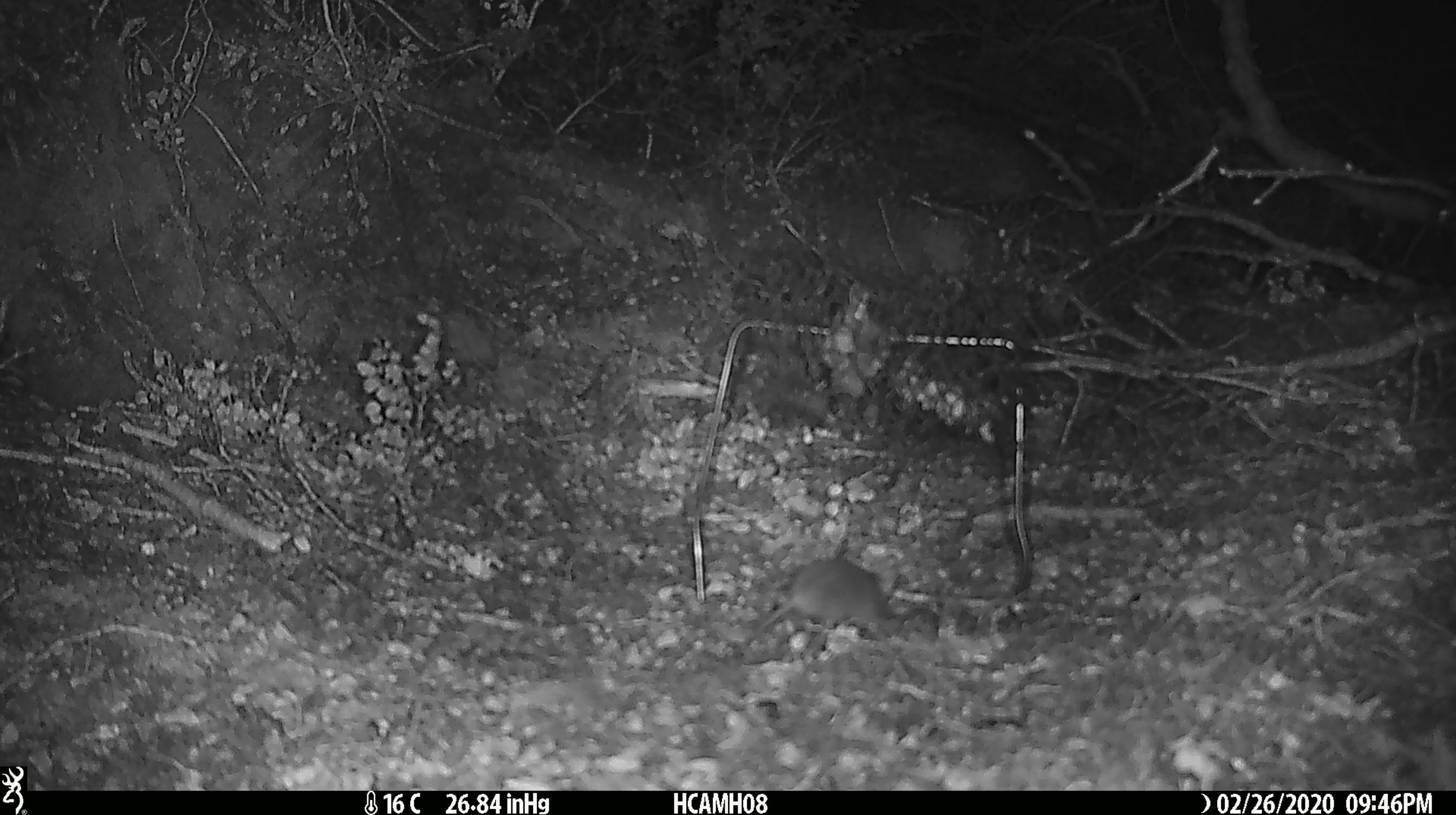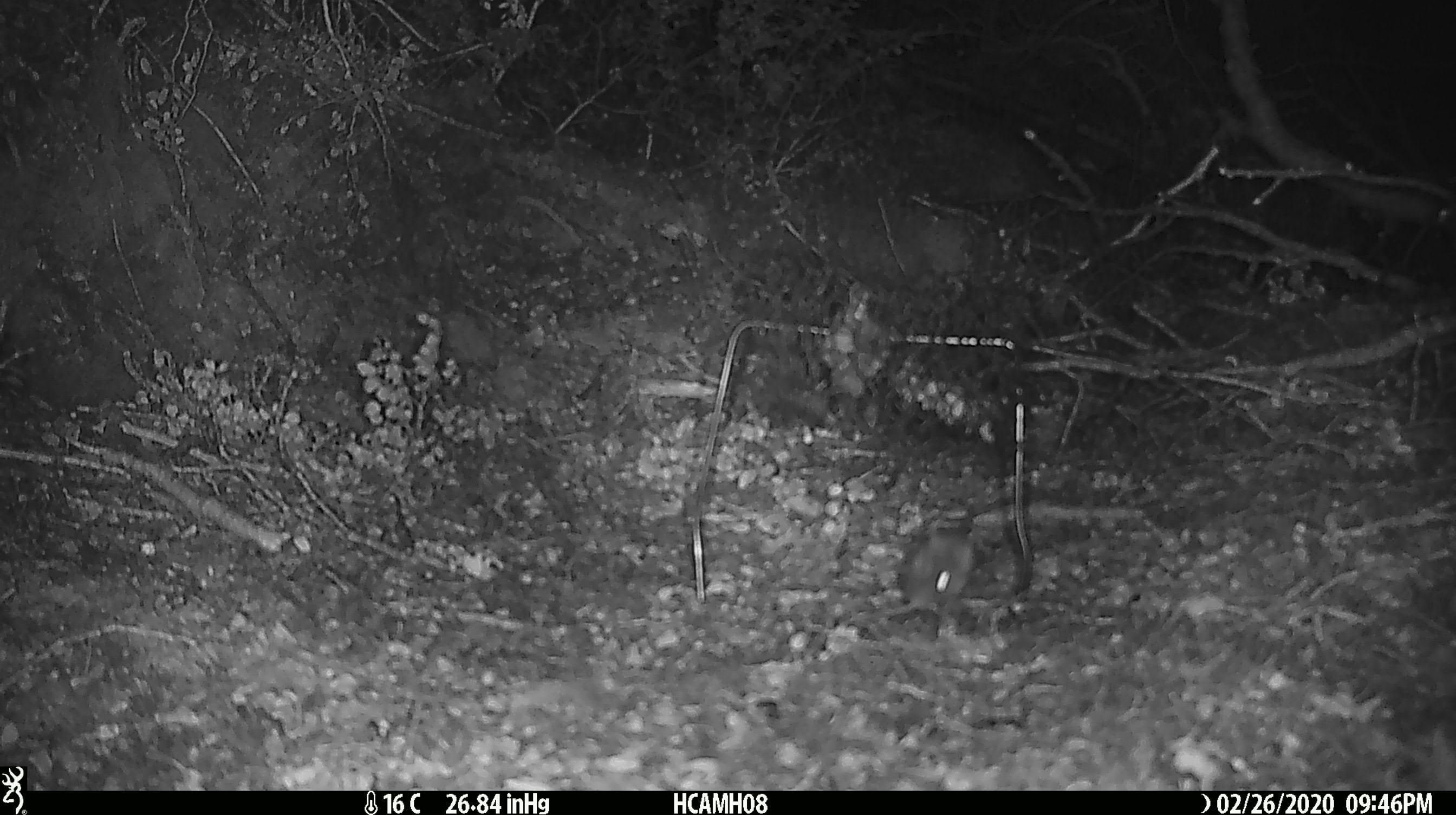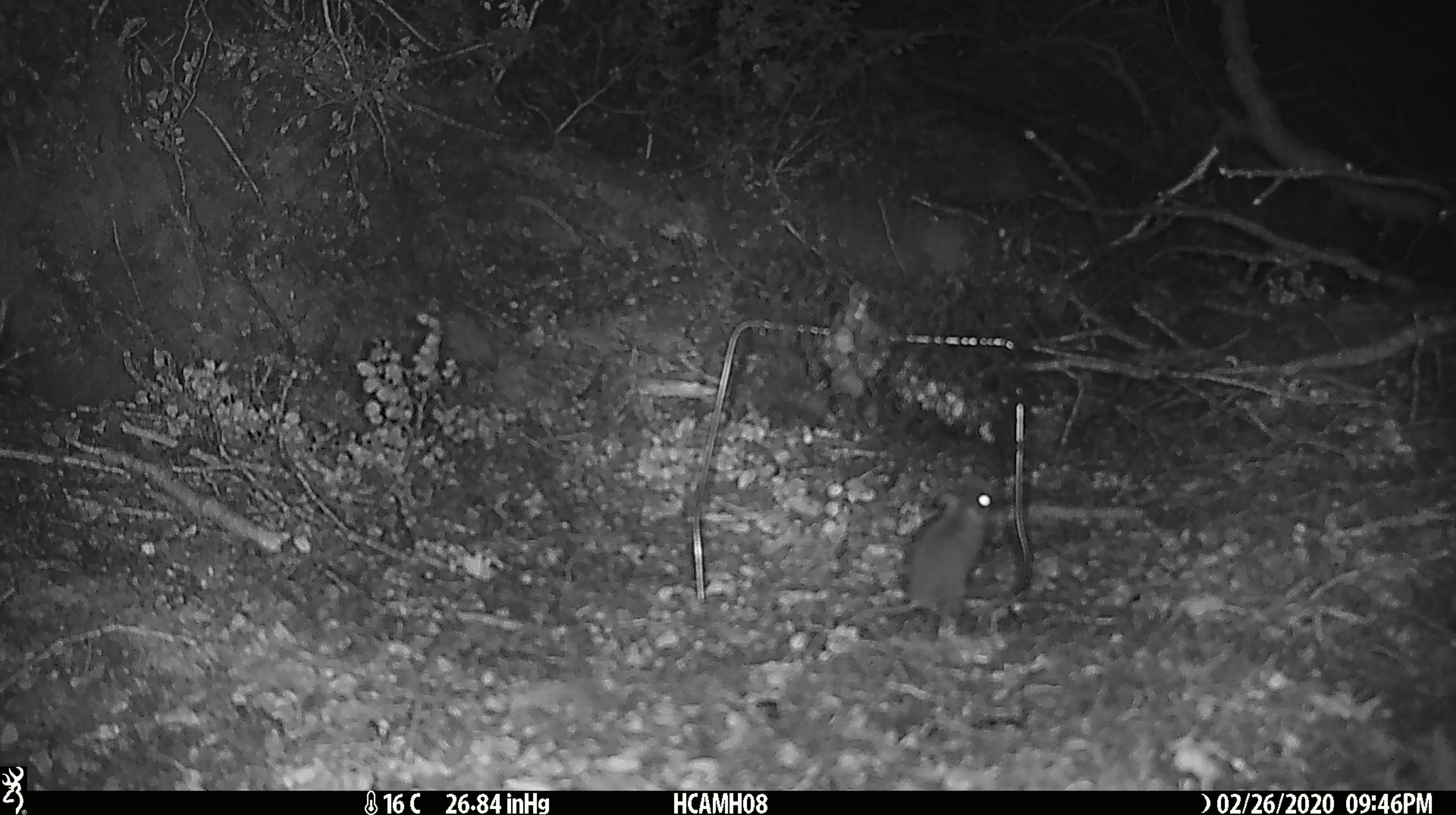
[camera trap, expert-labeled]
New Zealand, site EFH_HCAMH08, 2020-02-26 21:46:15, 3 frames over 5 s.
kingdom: Animalia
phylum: Chordata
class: Mammalia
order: Rodentia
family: Muridae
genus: Mus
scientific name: Mus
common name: mouse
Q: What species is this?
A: Mouse (Mus).